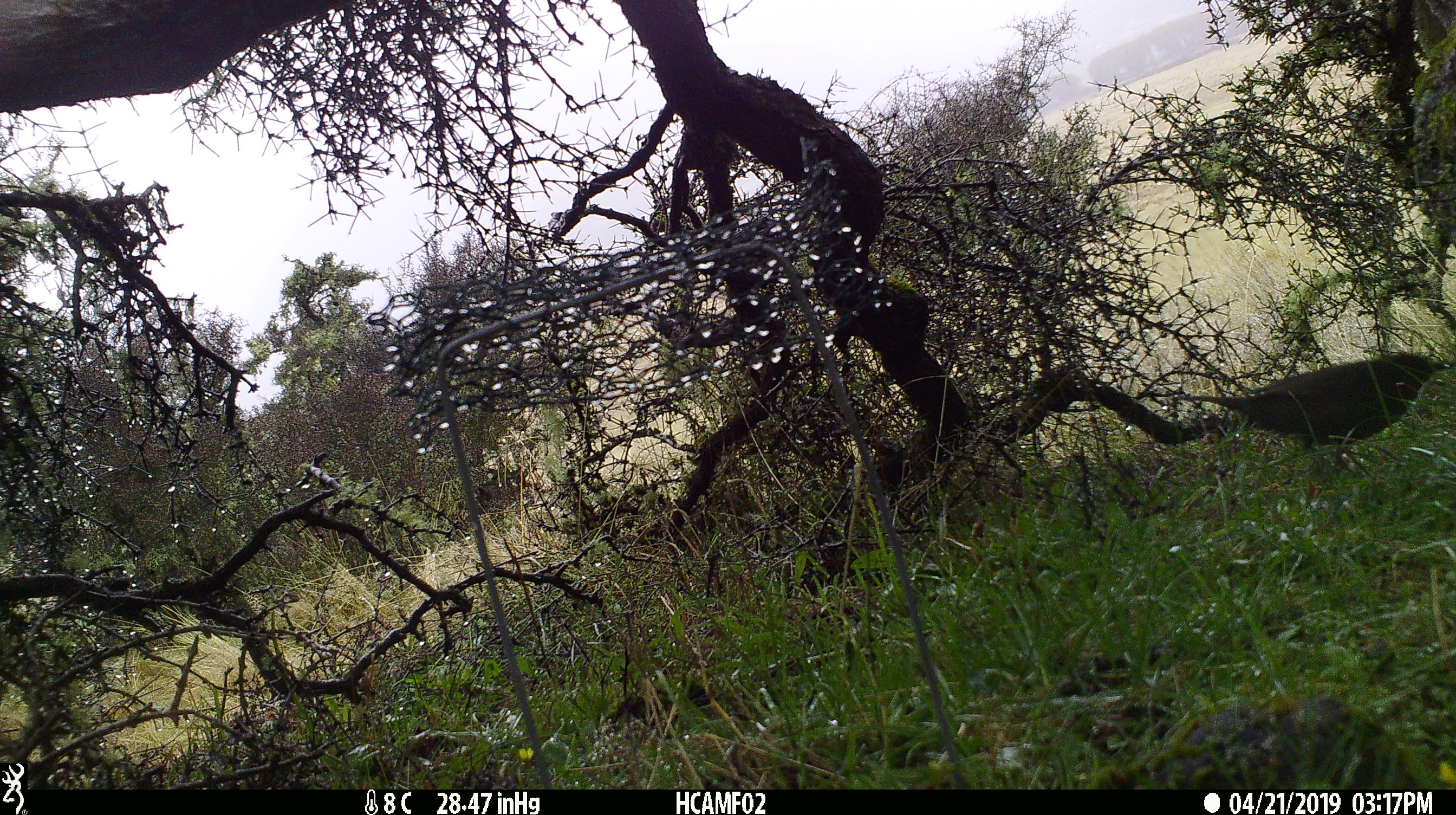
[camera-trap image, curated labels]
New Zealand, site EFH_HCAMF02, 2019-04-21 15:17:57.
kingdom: Animalia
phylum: Chordata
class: Aves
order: Passeriformes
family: Petroicidae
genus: Petroica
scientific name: Petroica australis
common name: new zealand robin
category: robin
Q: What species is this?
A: Robin (new zealand robin) (Petroica australis).